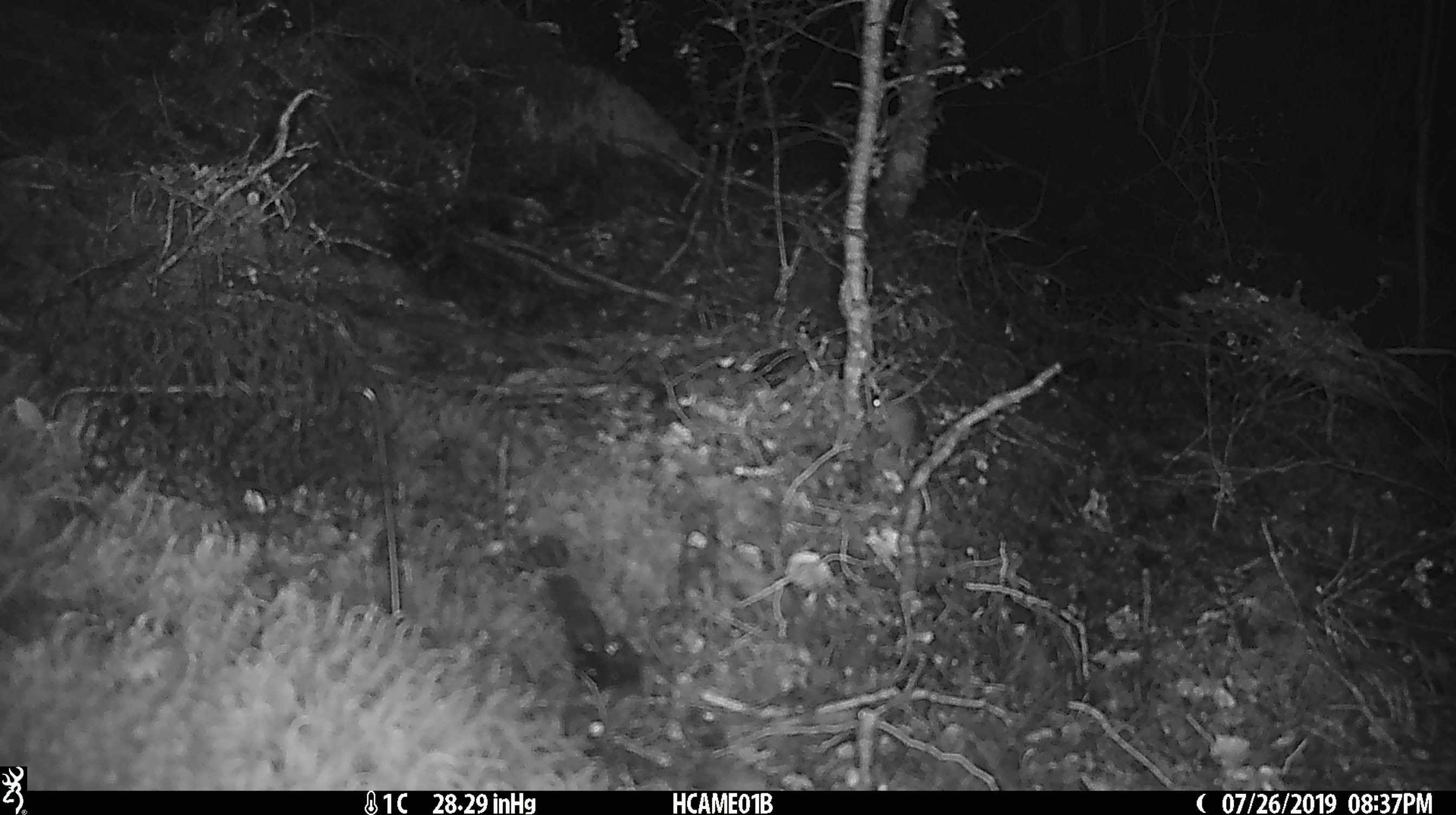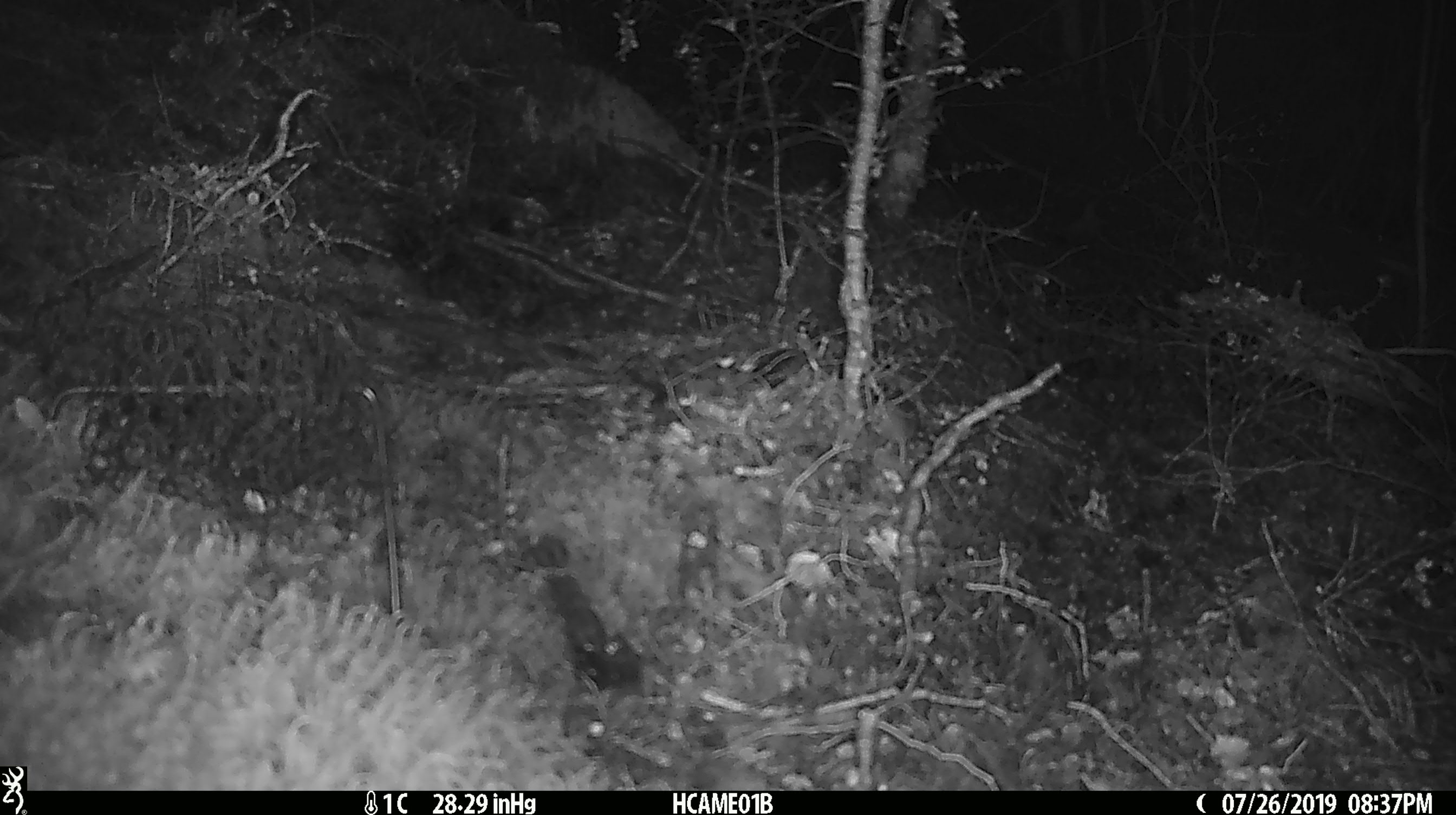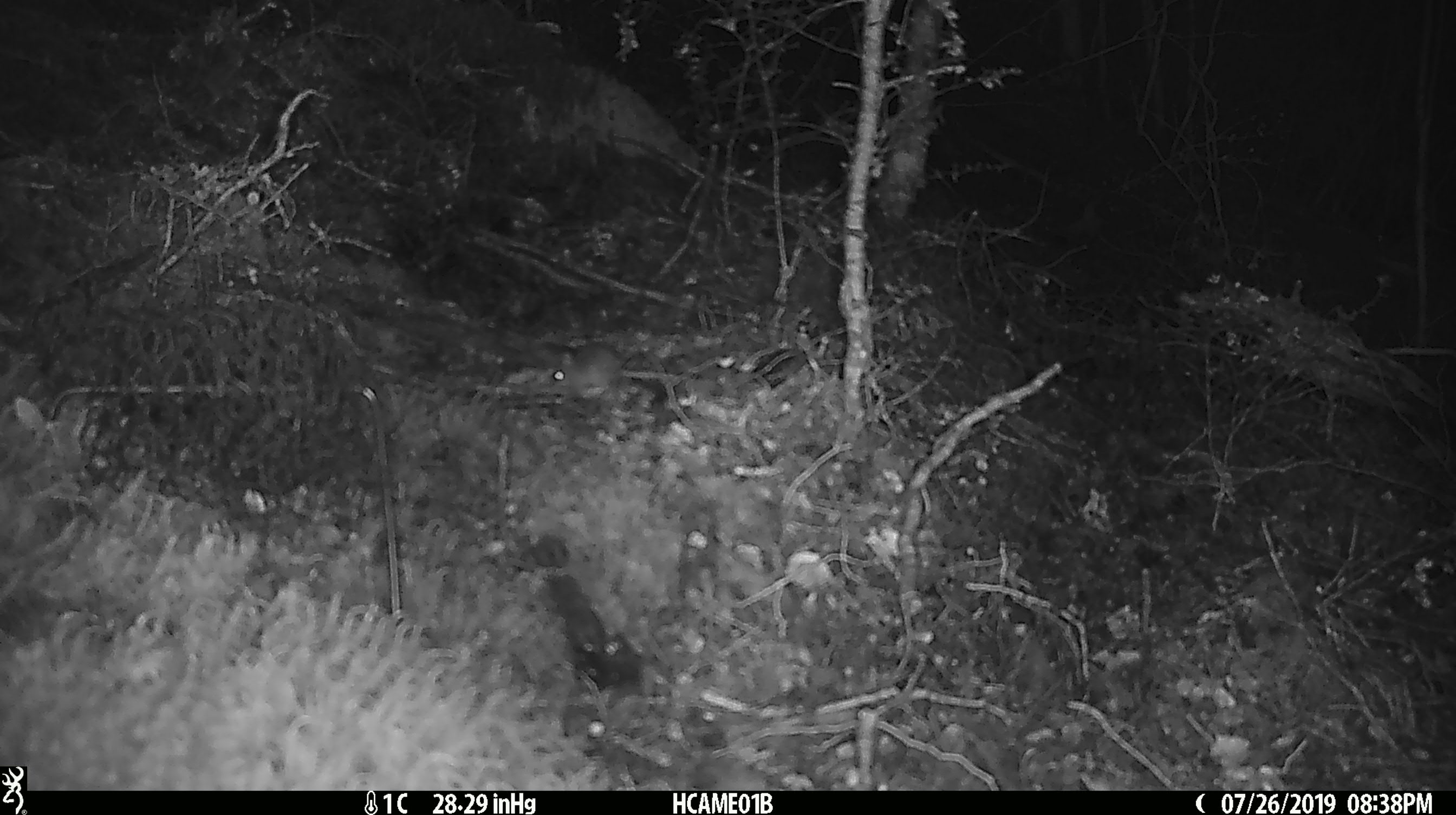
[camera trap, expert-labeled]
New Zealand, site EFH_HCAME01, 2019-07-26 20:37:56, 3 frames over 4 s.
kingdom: Animalia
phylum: Chordata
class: Mammalia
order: Rodentia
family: Muridae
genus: Mus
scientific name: Mus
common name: mouse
Mouse (Mus).